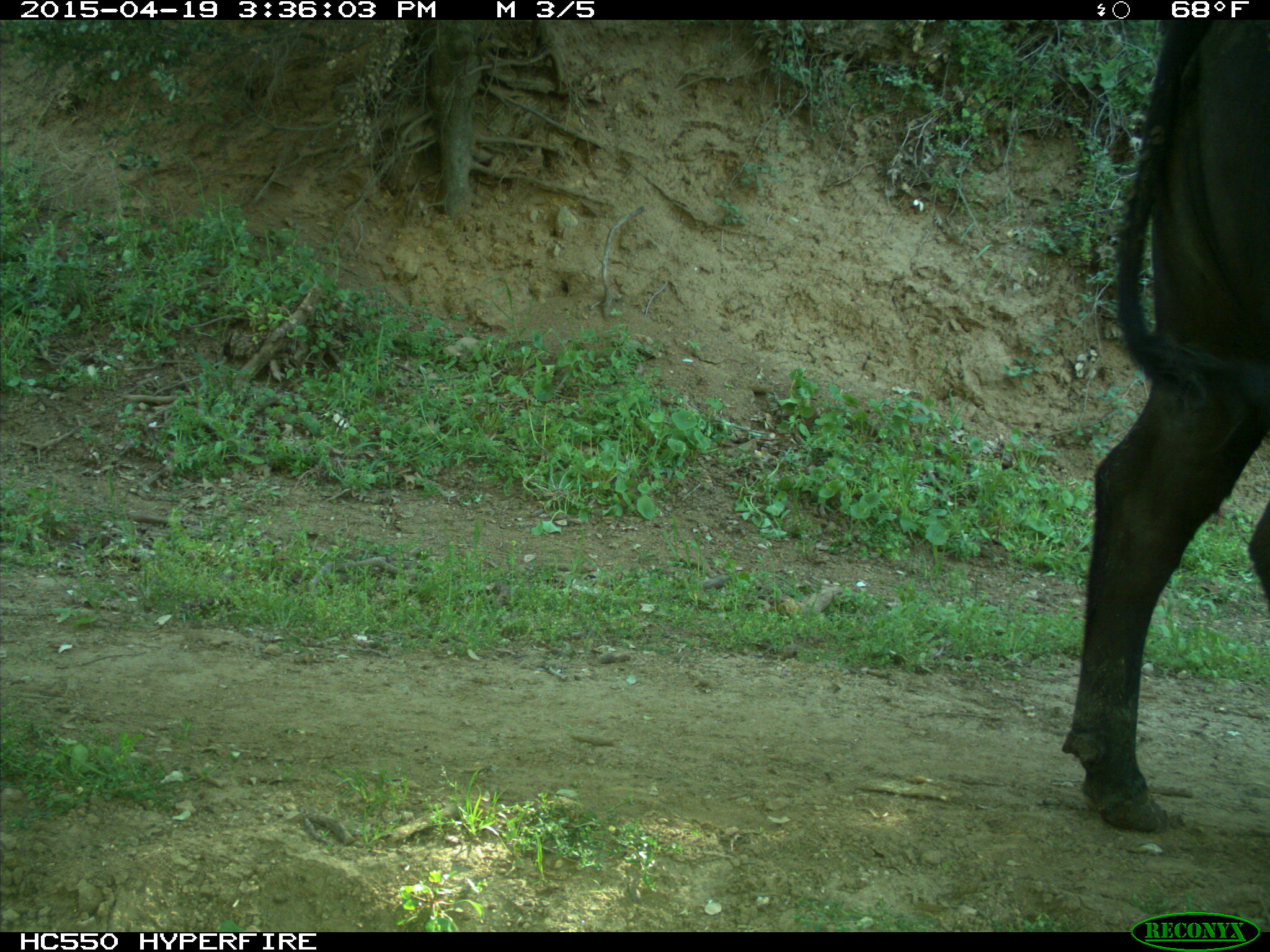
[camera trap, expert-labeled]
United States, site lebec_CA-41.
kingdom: Animalia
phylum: Chordata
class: Mammalia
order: Artiodactyla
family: Bovidae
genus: Bos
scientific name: Bos taurus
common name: domestic cow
Bos taurus (domestic cow).